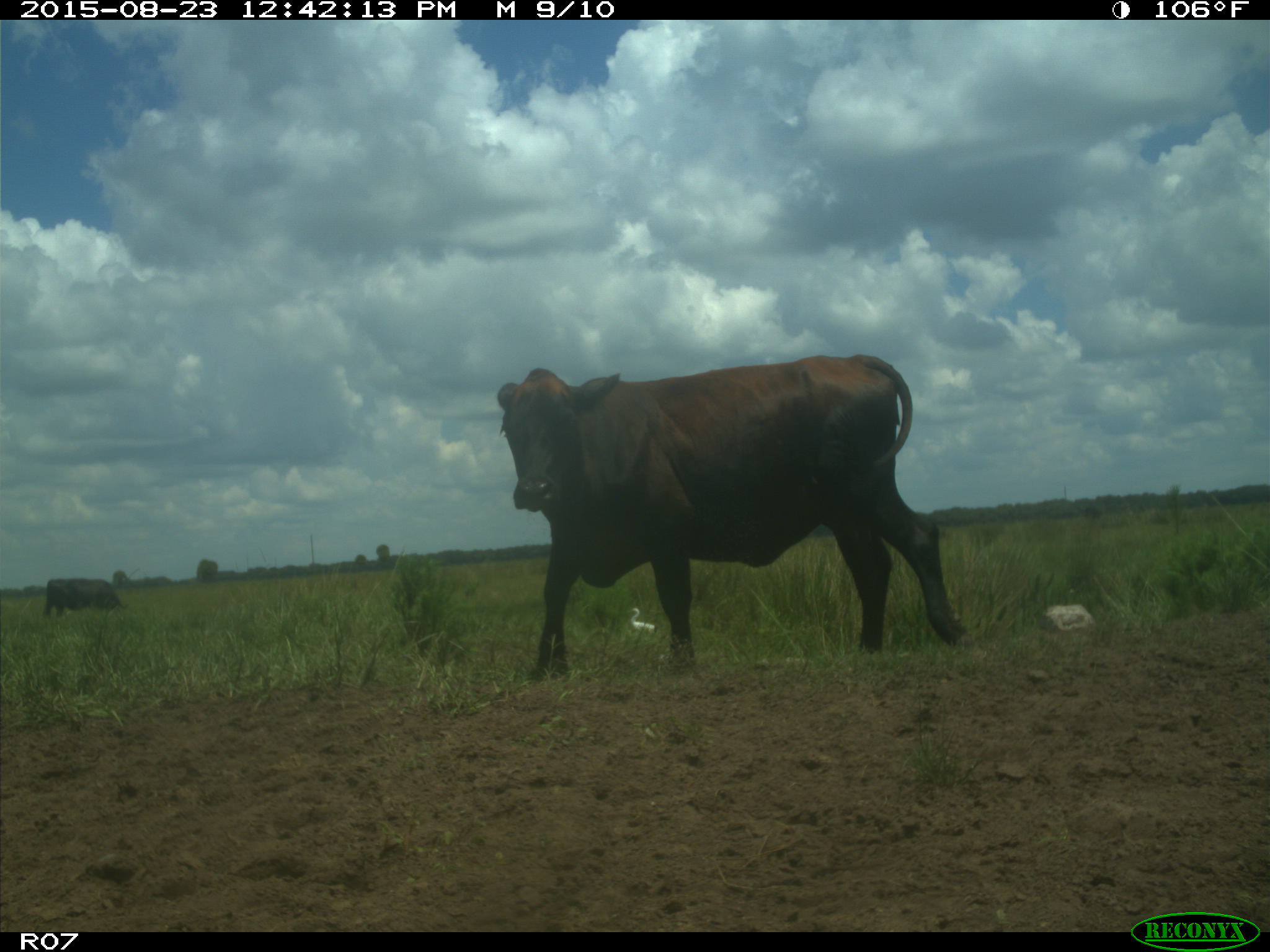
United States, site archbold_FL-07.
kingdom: Animalia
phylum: Chordata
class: Mammalia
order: Artiodactyla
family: Bovidae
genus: Bos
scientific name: Bos taurus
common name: domestic cow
Bos taurus (domestic cow).